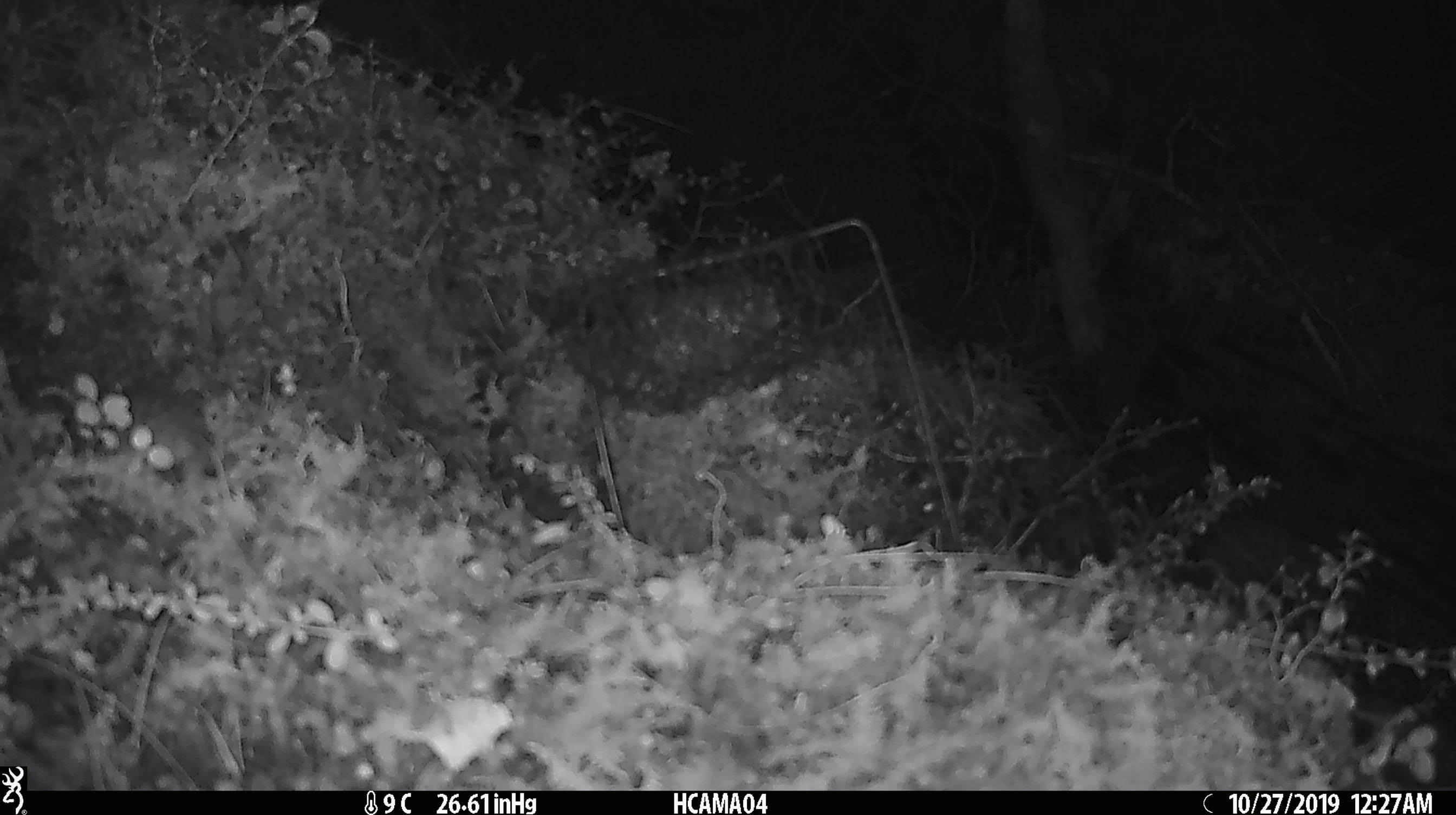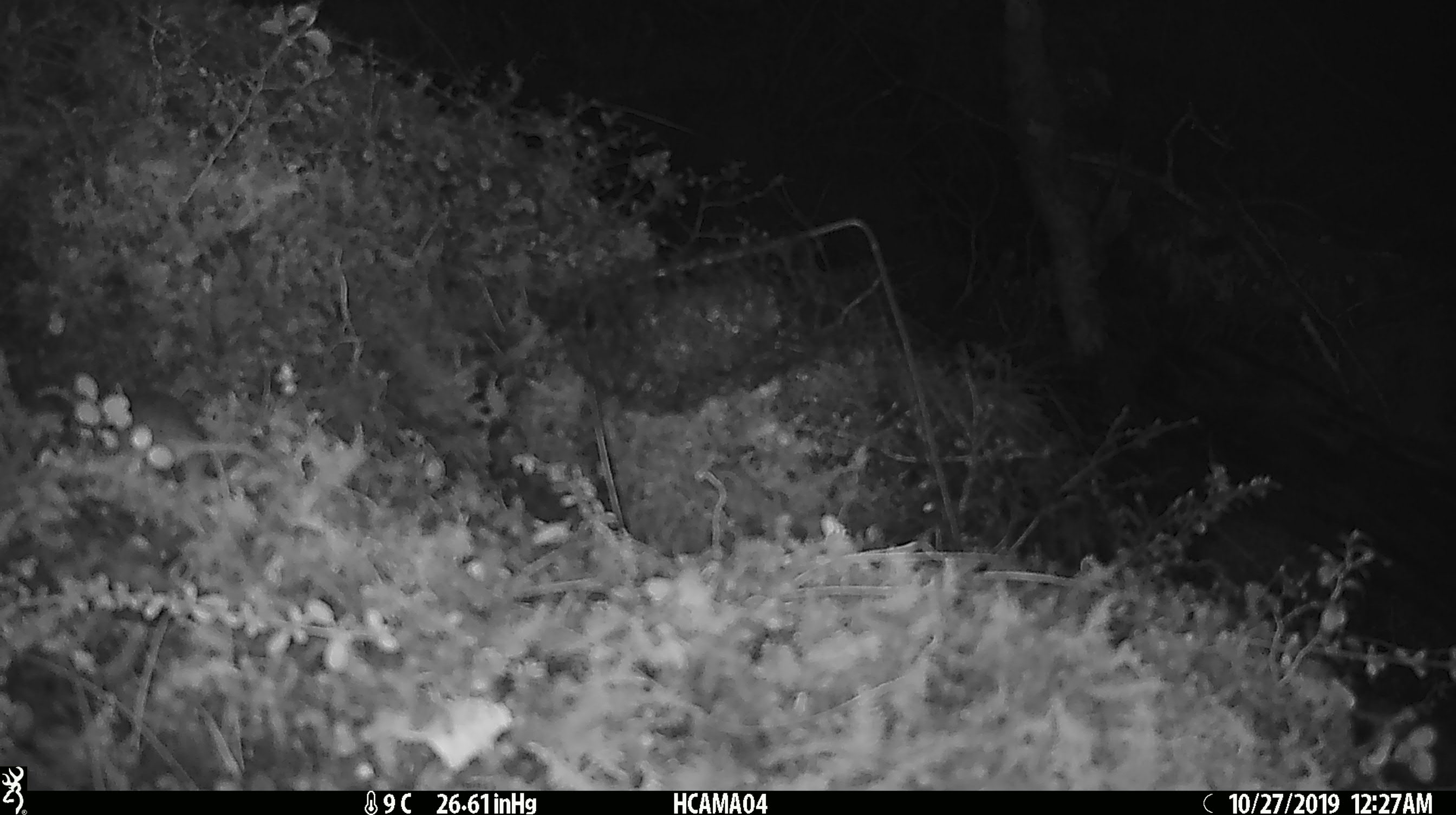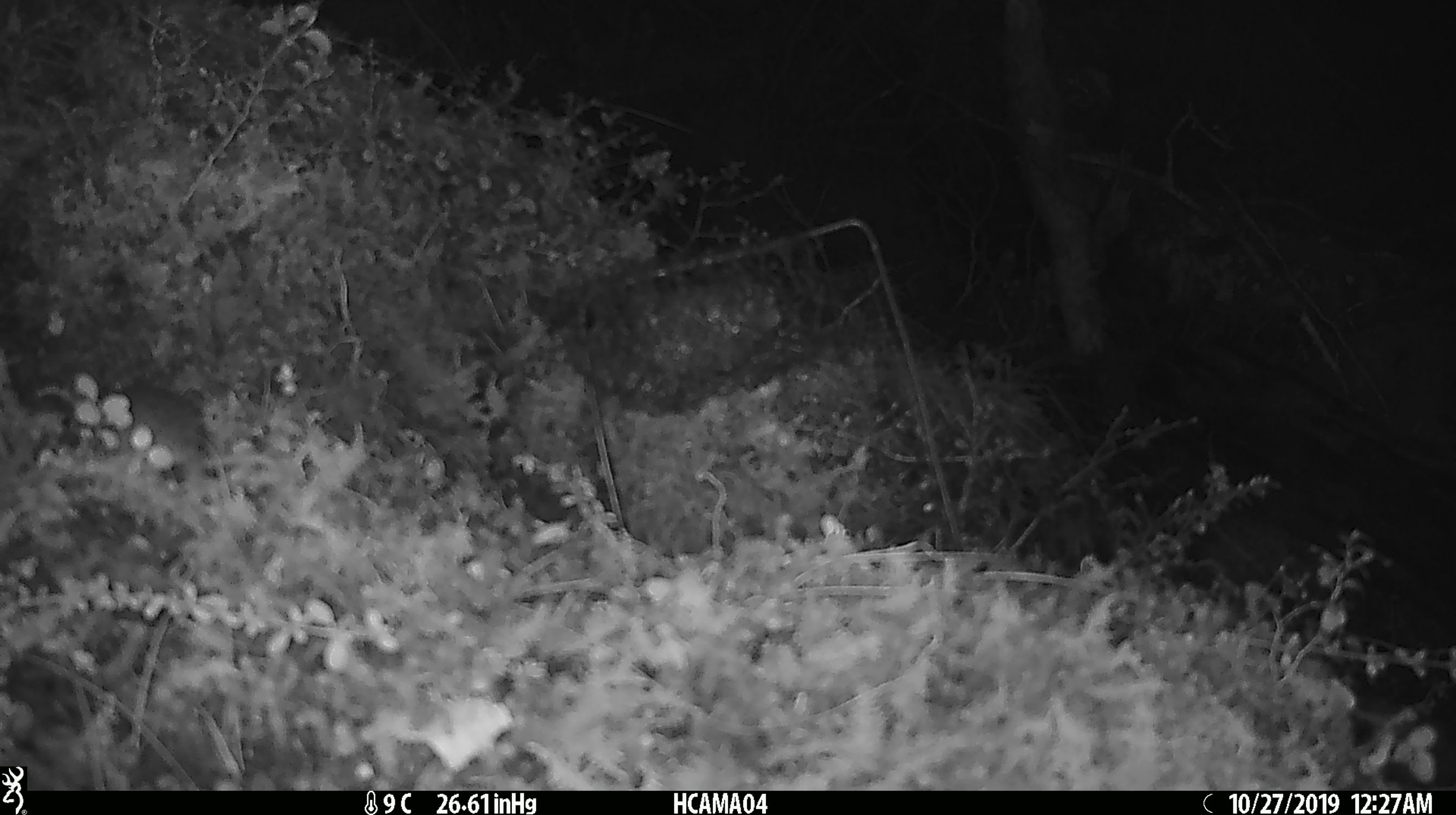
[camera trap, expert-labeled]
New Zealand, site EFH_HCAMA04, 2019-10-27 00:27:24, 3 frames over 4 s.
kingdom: Animalia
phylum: Chordata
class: Mammalia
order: Rodentia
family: Muridae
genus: Mus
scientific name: Mus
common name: mouse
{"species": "mouse (Mus)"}